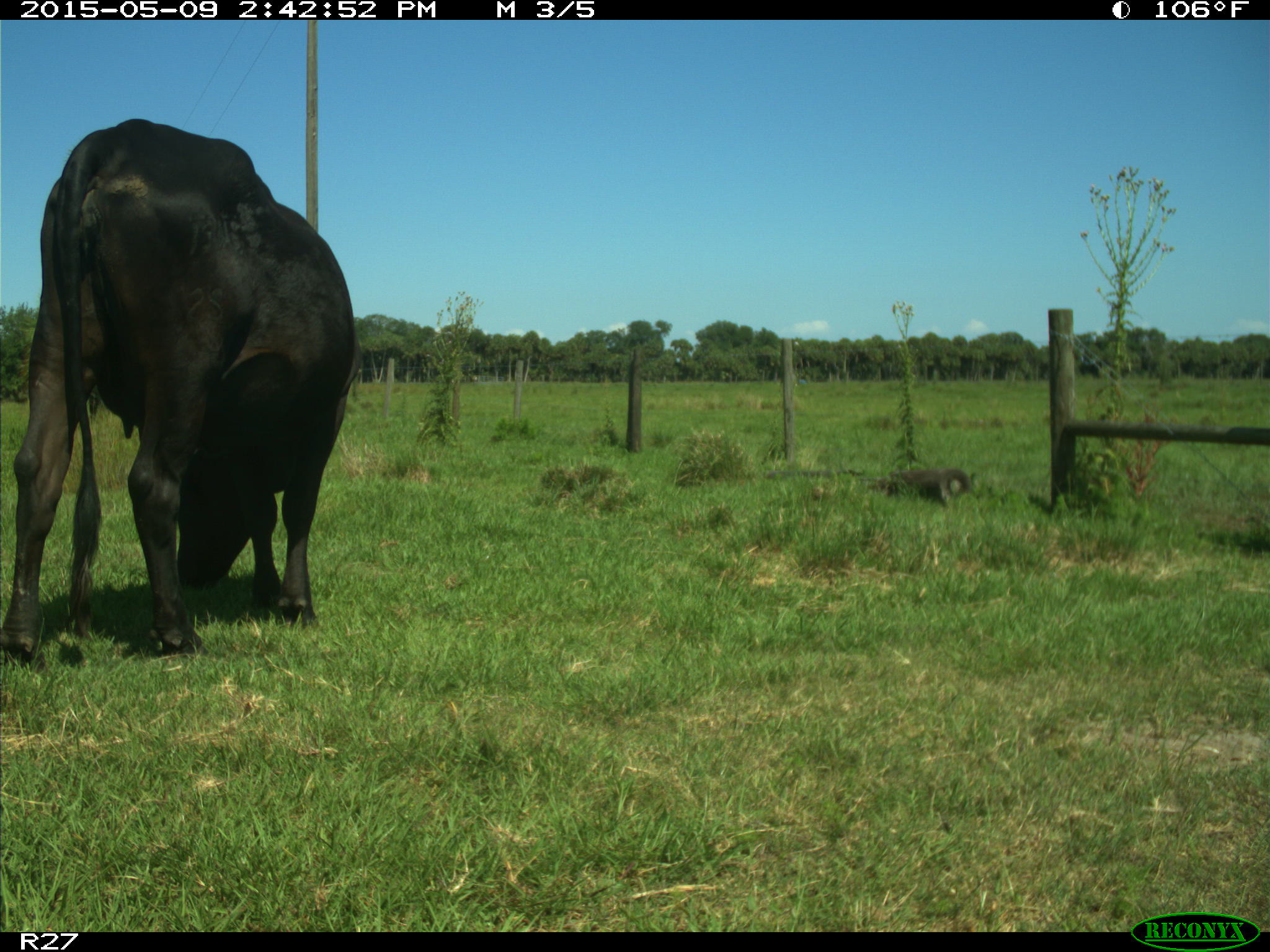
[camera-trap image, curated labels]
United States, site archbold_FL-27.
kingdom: Animalia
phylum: Chordata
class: Mammalia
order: Artiodactyla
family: Bovidae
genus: Bos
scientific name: Bos taurus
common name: domestic cow